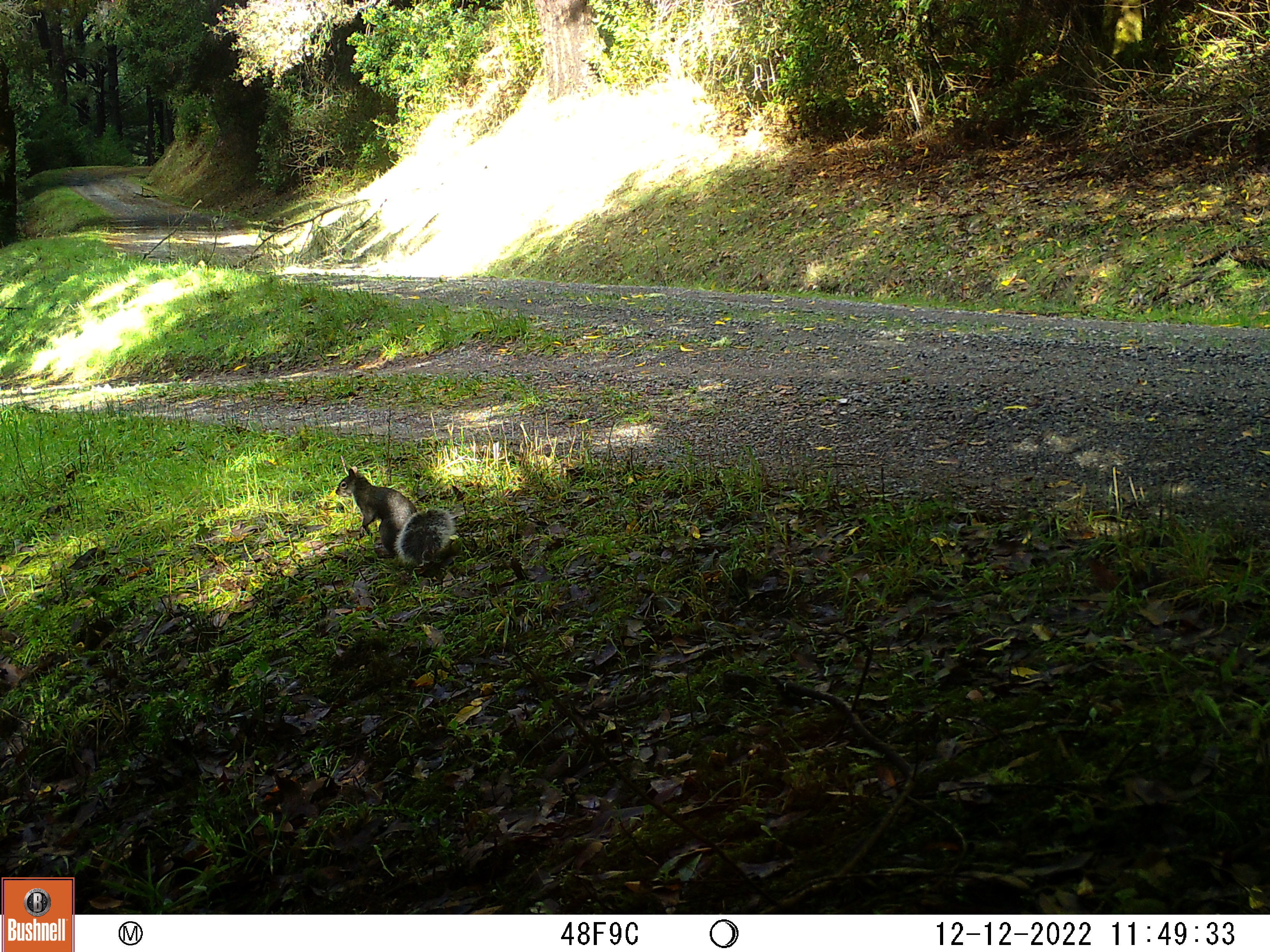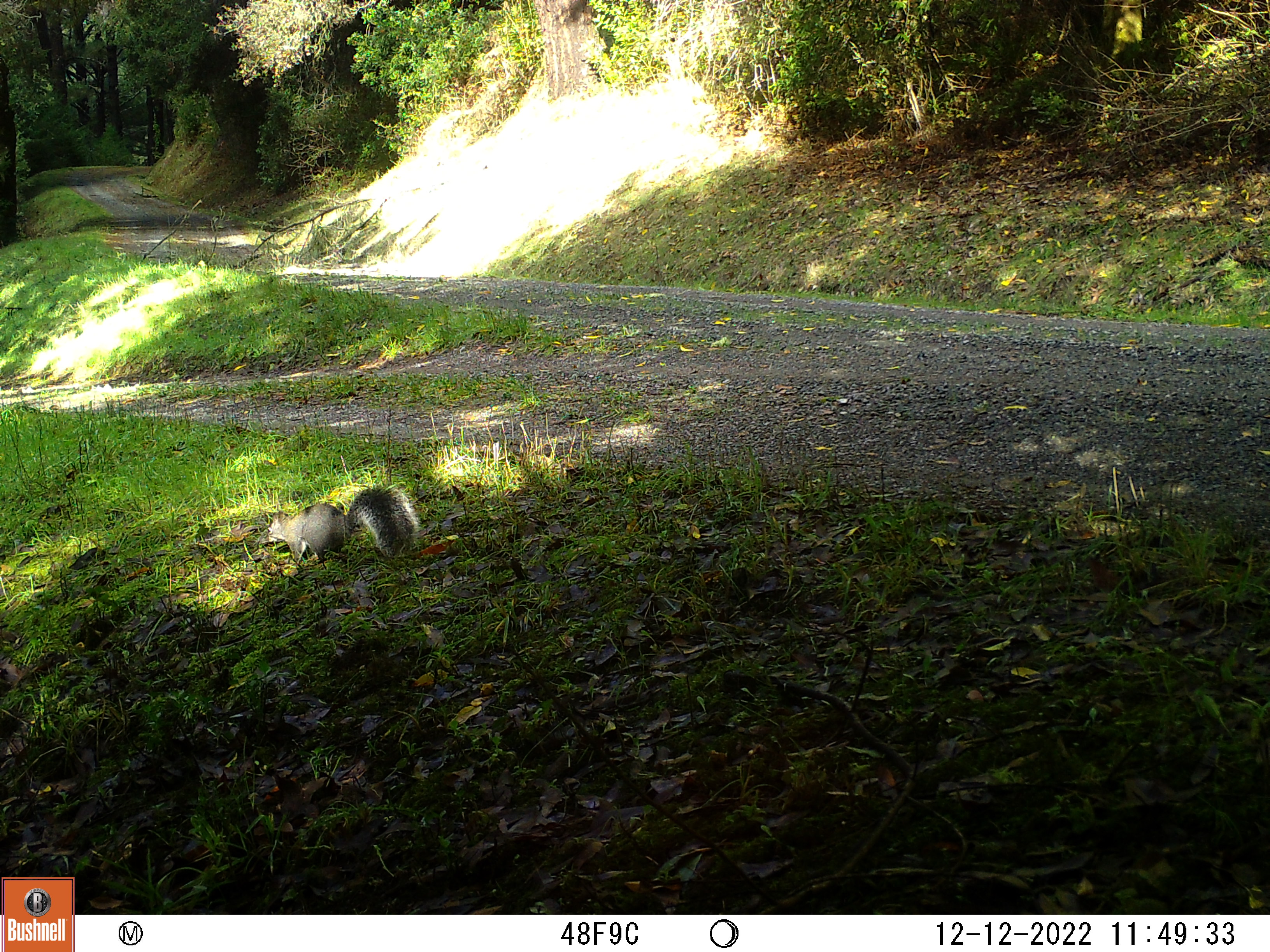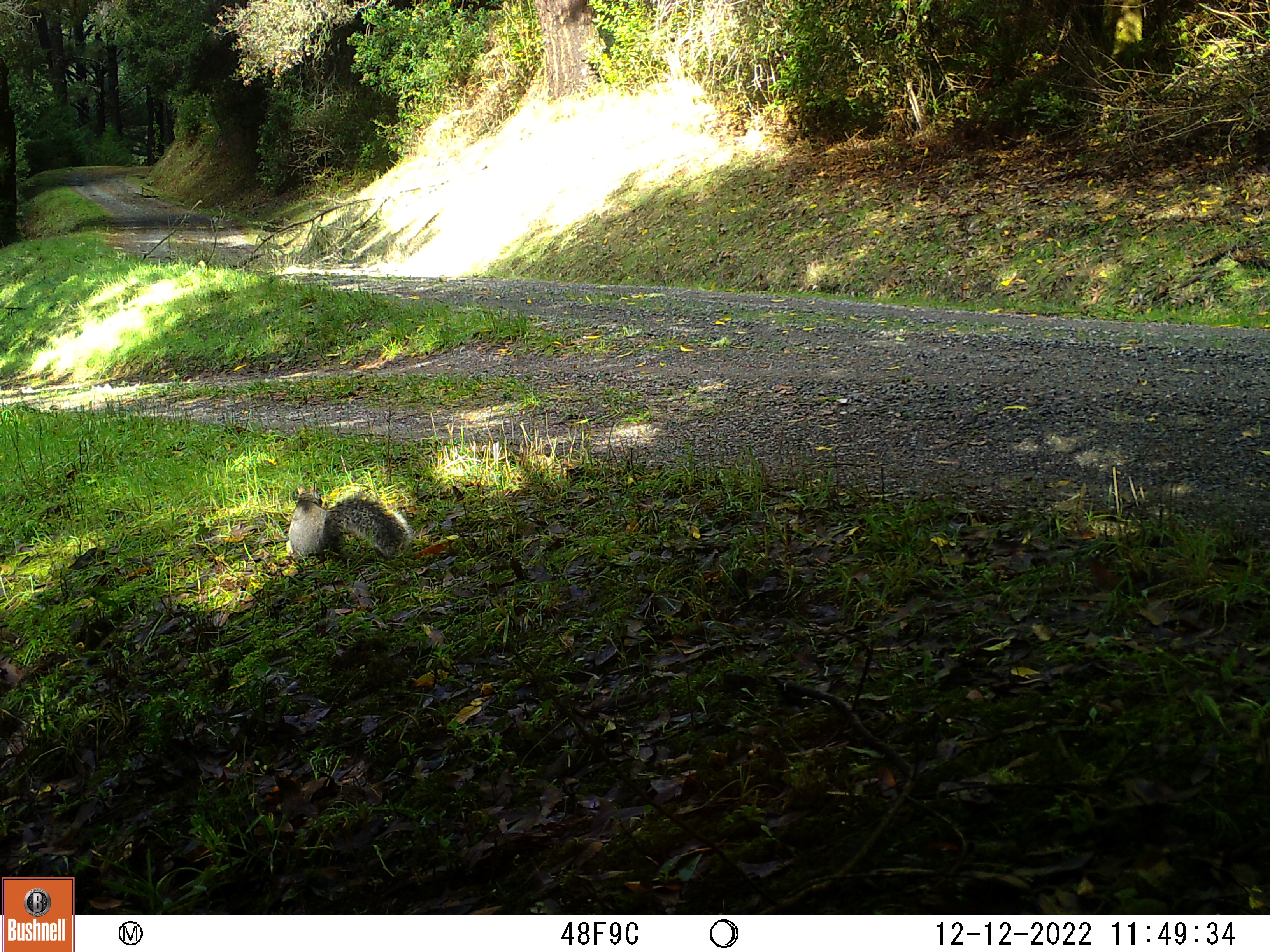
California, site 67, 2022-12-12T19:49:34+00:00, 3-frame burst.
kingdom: Animalia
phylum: Chordata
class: Mammalia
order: Rodentia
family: Sciuridae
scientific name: Sciuridae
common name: squirrel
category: unknown squirrel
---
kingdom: Animalia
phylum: Chordata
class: Mammalia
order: Rodentia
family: Sciuridae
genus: Sciurus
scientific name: Sciurus griseus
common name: western gray squirrel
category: western grey squirrel